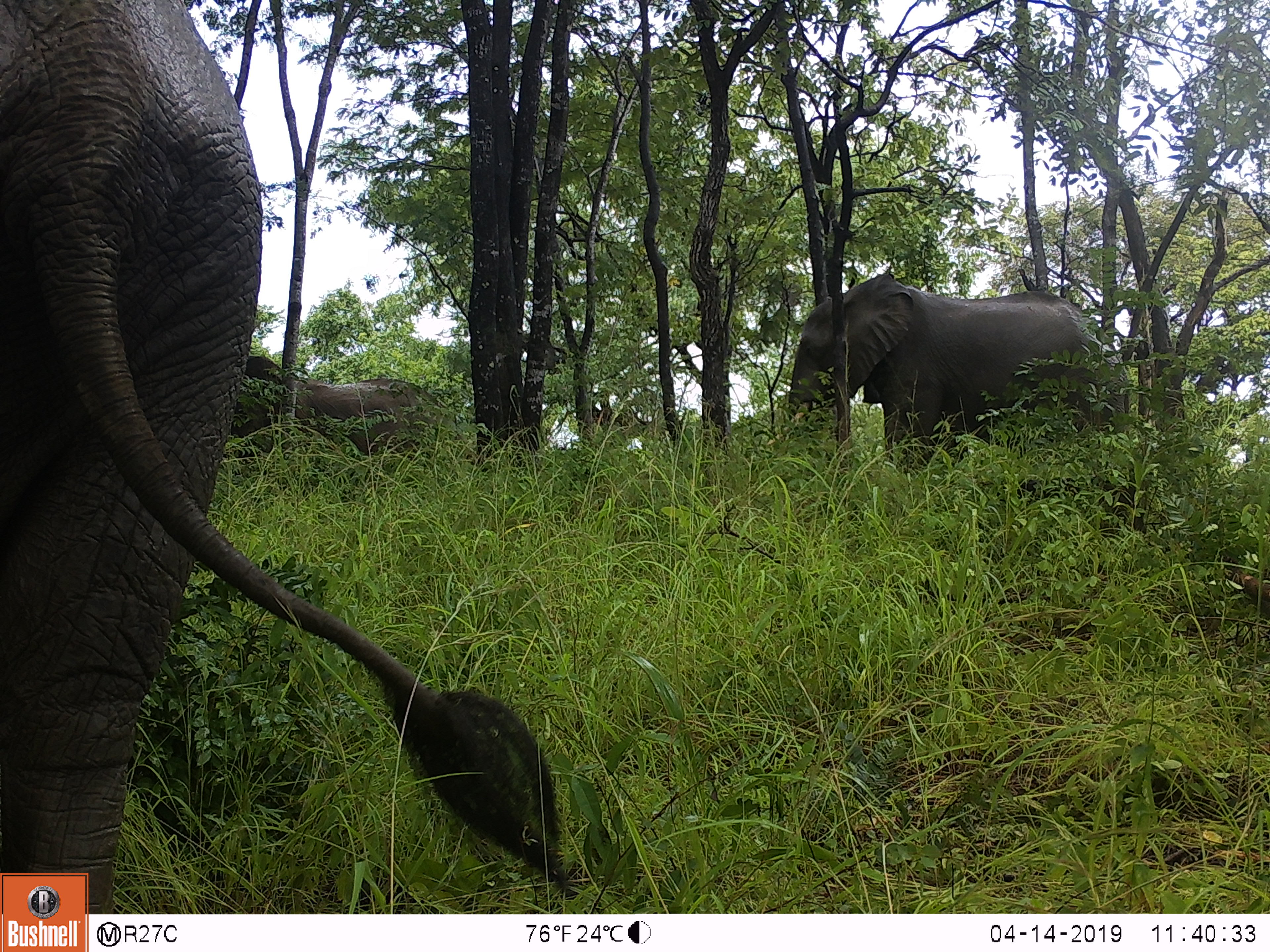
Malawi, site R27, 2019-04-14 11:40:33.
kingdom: Animalia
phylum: Chordata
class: Mammalia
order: Proboscidea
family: Elephantidae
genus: Loxodonta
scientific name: Loxodonta africana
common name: african savanna elephant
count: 3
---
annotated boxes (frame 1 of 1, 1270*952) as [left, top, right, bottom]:
african savanna elephant: [2, 0, 568, 868]; [766, 259, 1144, 477]; [207, 340, 474, 478]